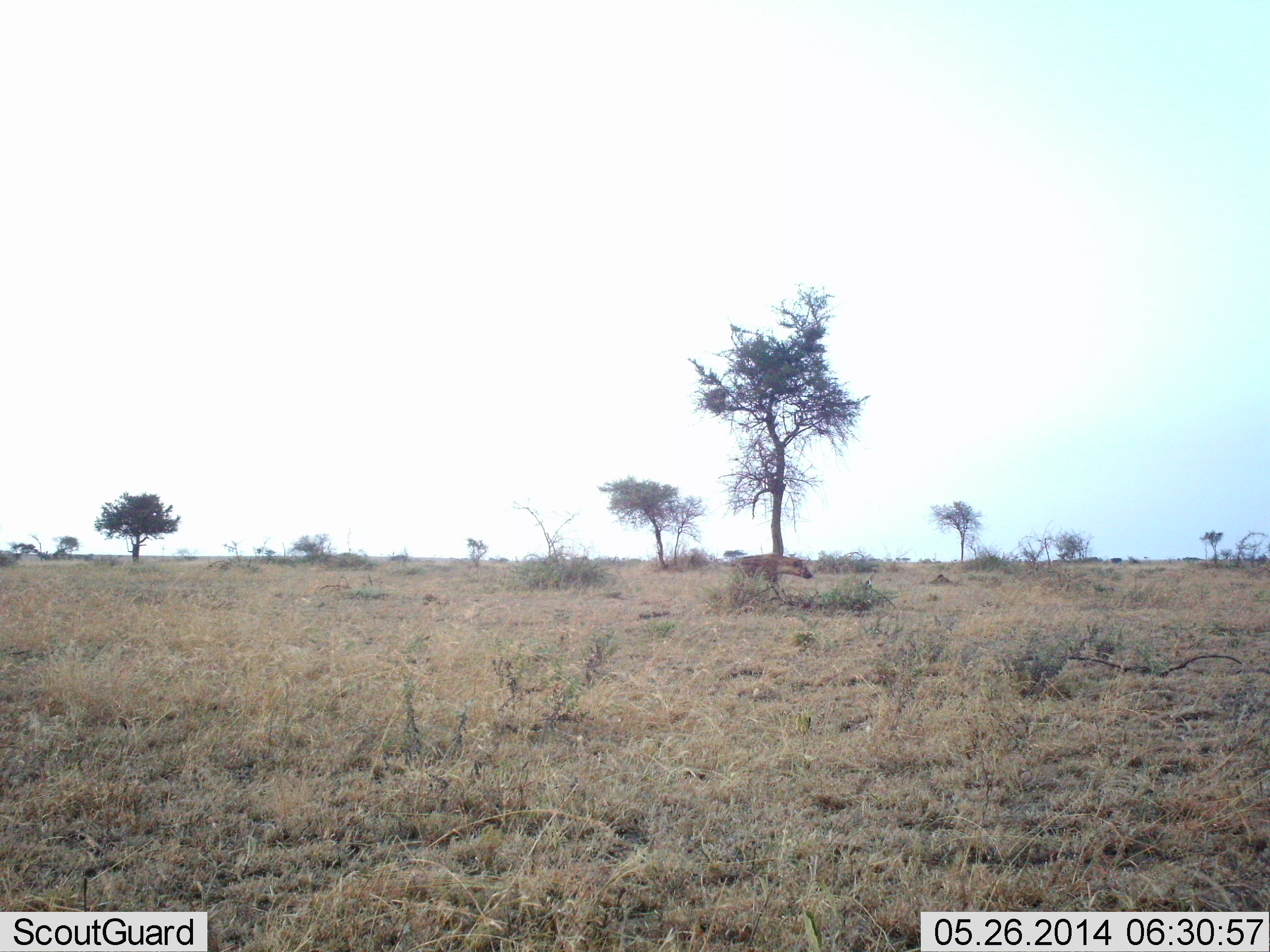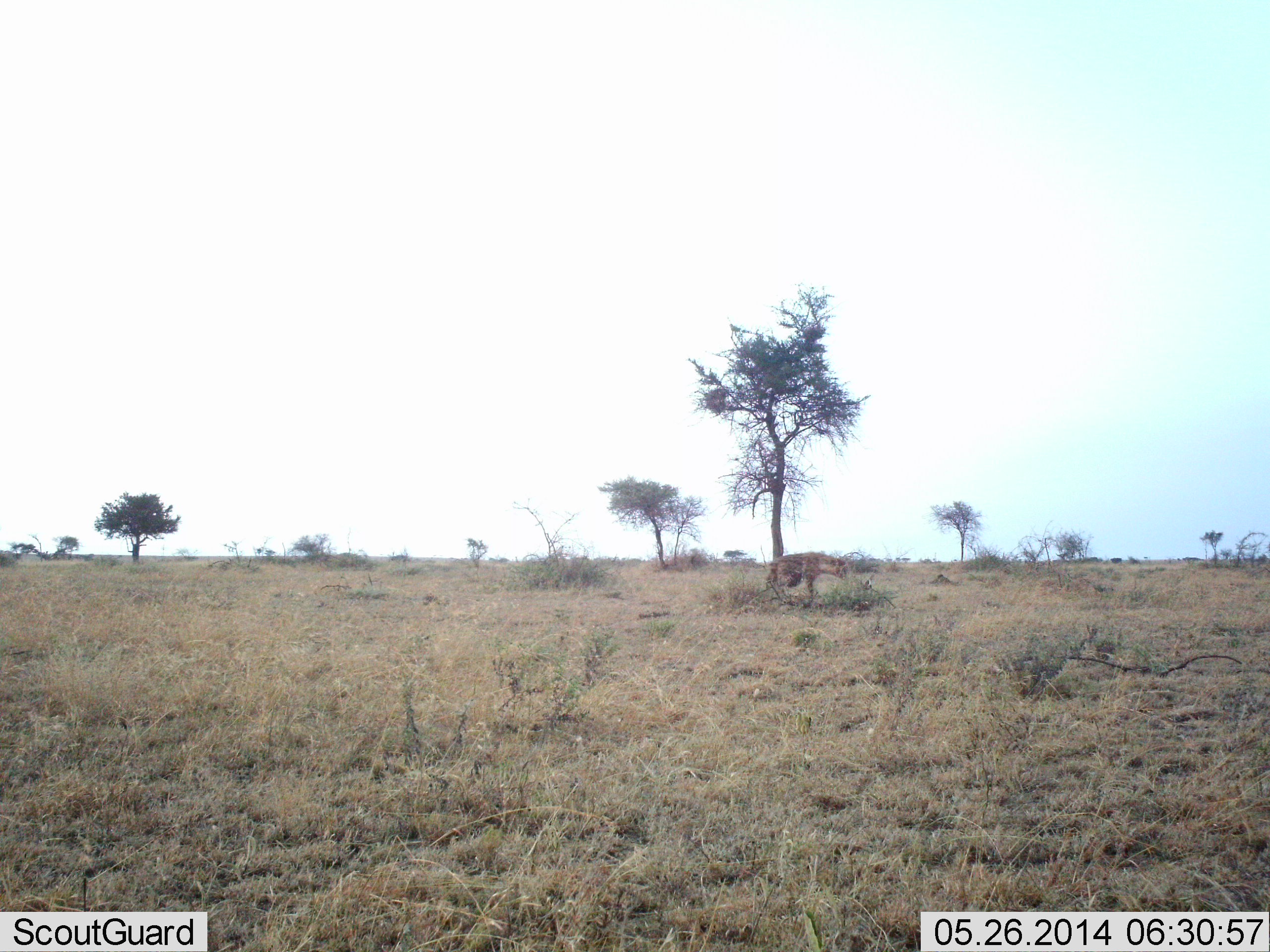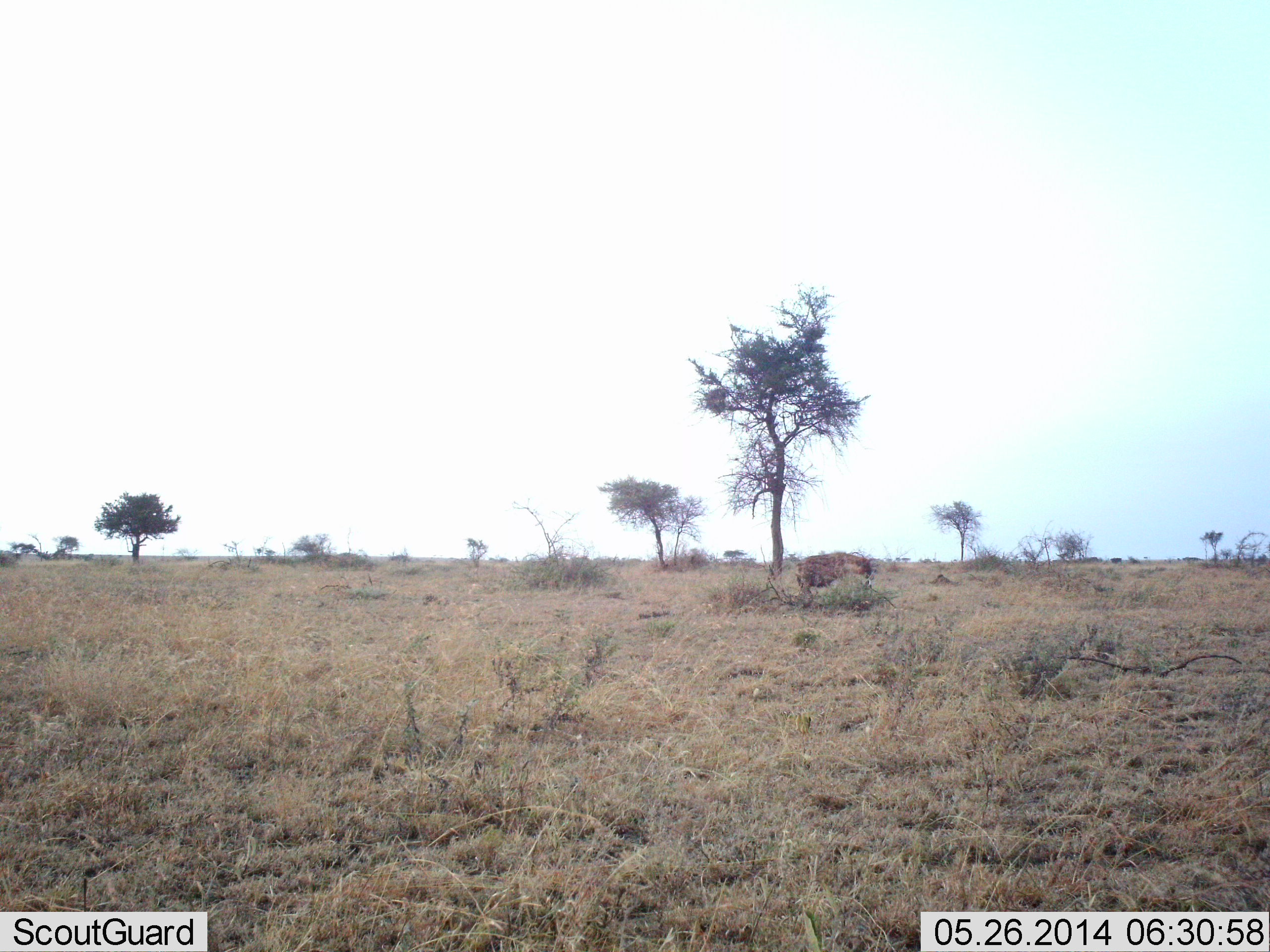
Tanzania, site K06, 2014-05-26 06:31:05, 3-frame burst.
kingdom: Animalia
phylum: Chordata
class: Mammalia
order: Carnivora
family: Hyaenidae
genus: Crocuta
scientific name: Crocuta crocuta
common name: spotted hyena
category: hyenaspotted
Hyenaspotted (spotted hyena) (Crocuta crocuta), count 1. Behavior (volunteer vote fractions): standing 10%, resting 10%, moving 90%, interacting 0%. Young present (vote fraction): 0%. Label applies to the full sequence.